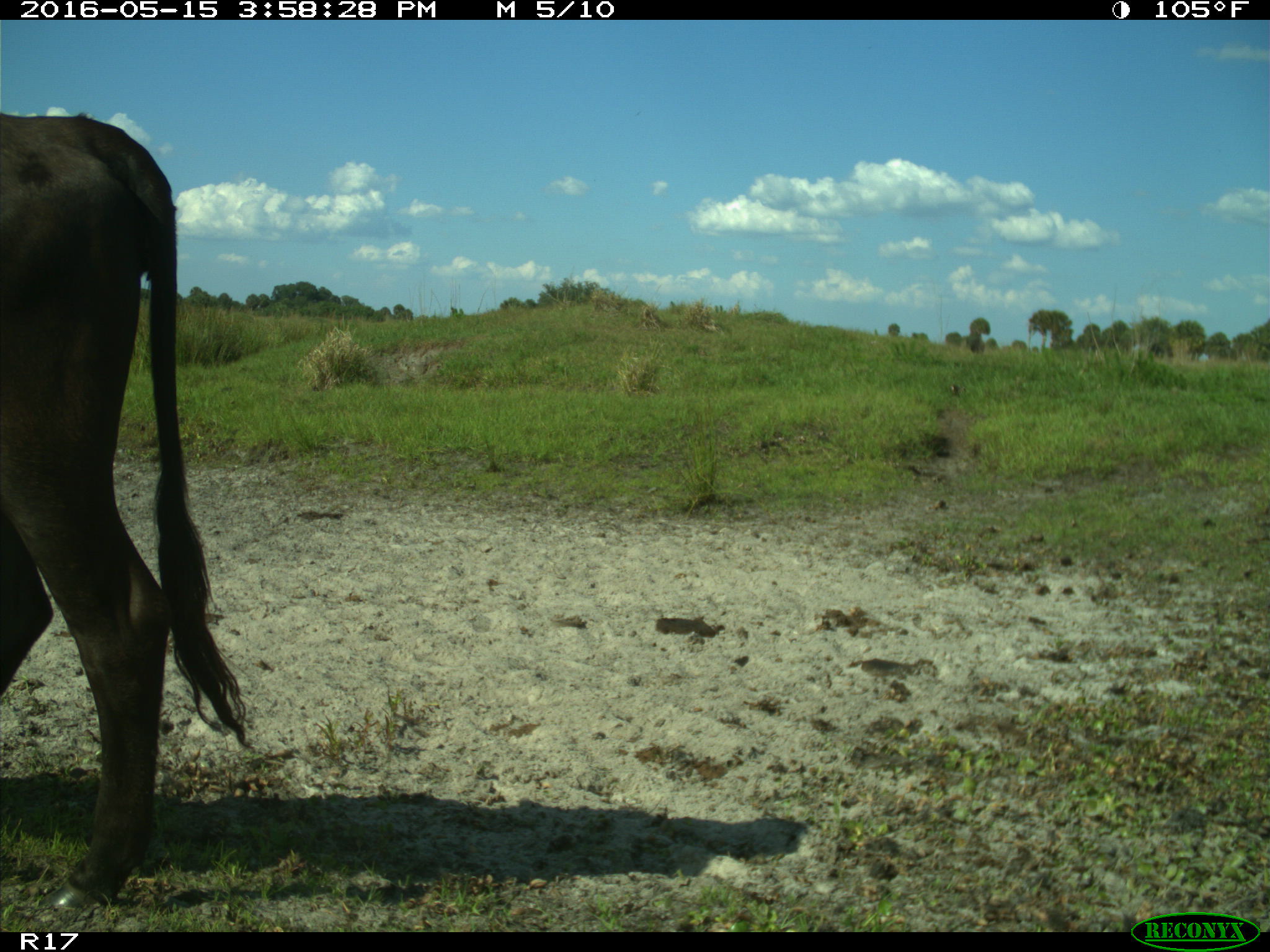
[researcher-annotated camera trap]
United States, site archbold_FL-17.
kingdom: Animalia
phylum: Chordata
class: Mammalia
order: Artiodactyla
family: Bovidae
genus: Bos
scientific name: Bos taurus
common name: domestic cow